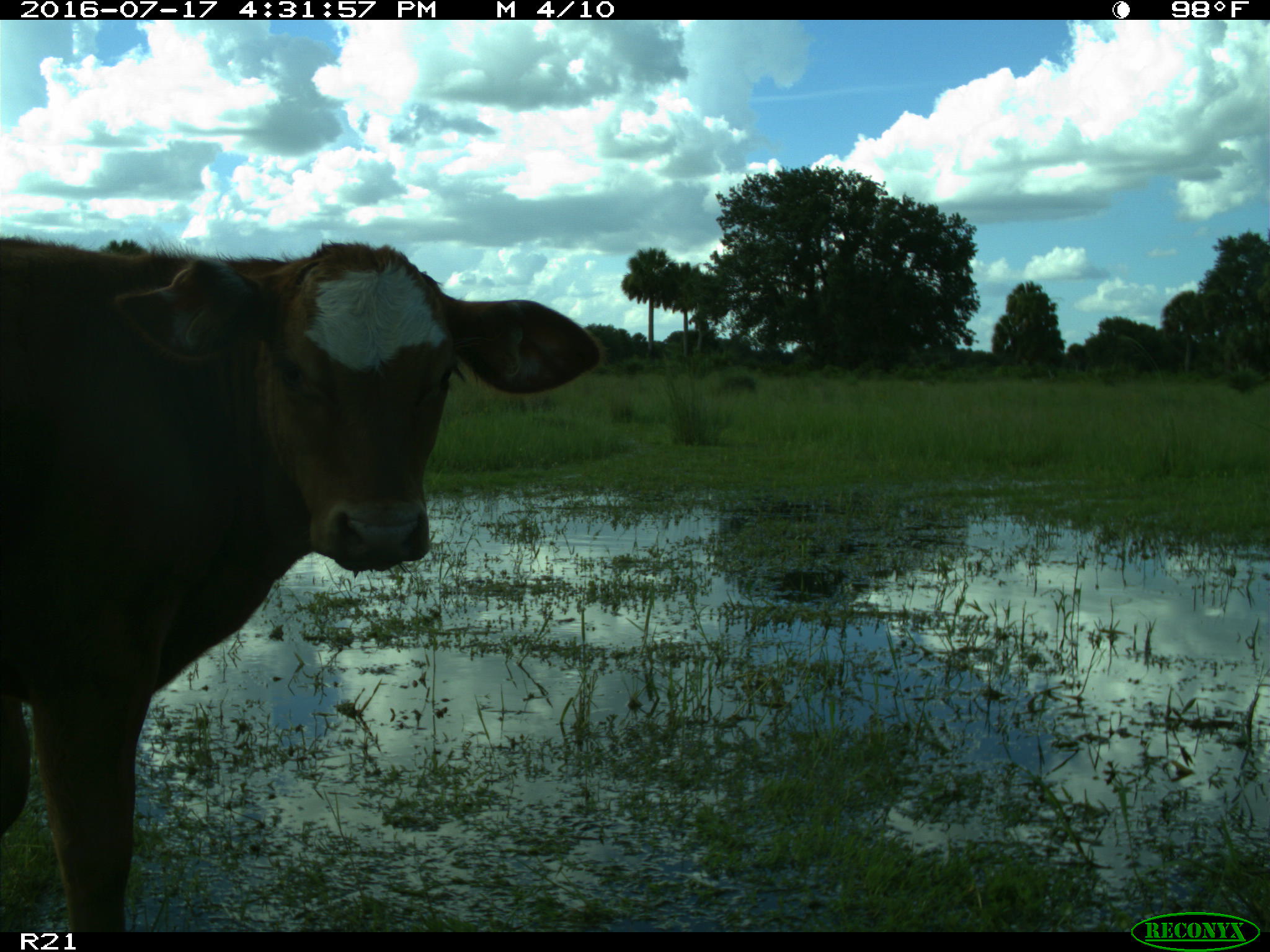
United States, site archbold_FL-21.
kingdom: Animalia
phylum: Chordata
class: Mammalia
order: Artiodactyla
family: Bovidae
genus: Bos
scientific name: Bos taurus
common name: domestic cow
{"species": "Bos taurus (domestic cow)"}